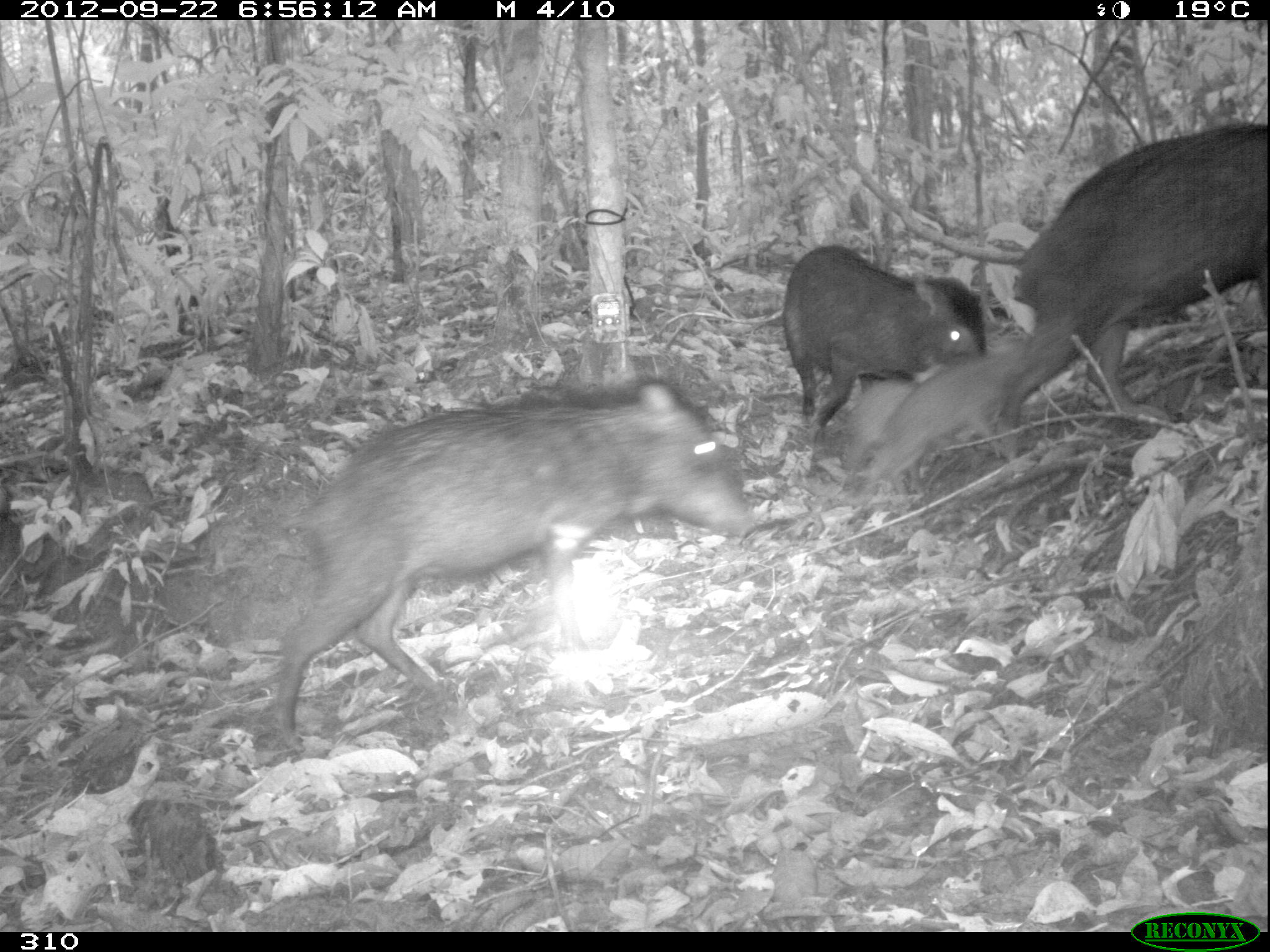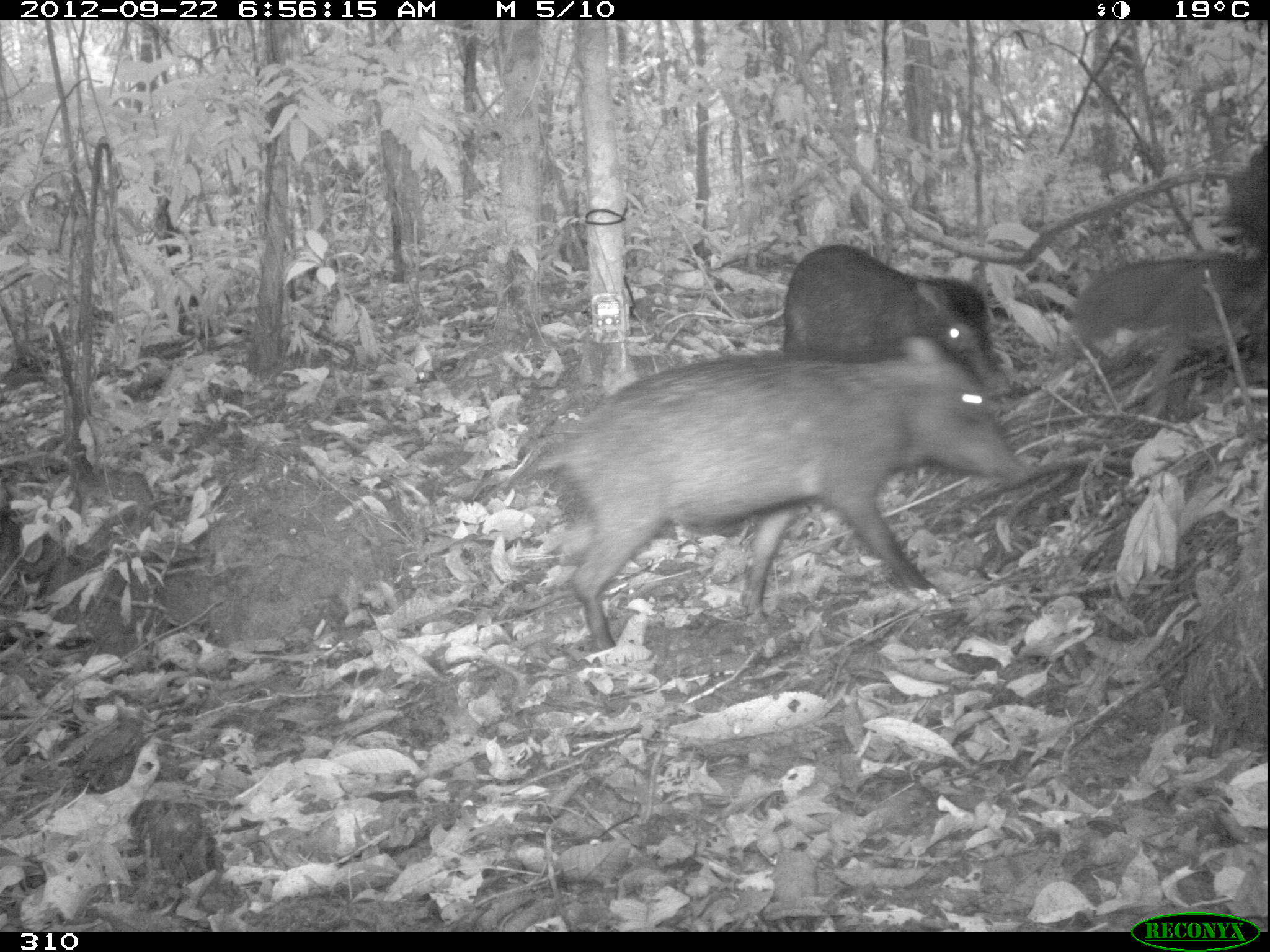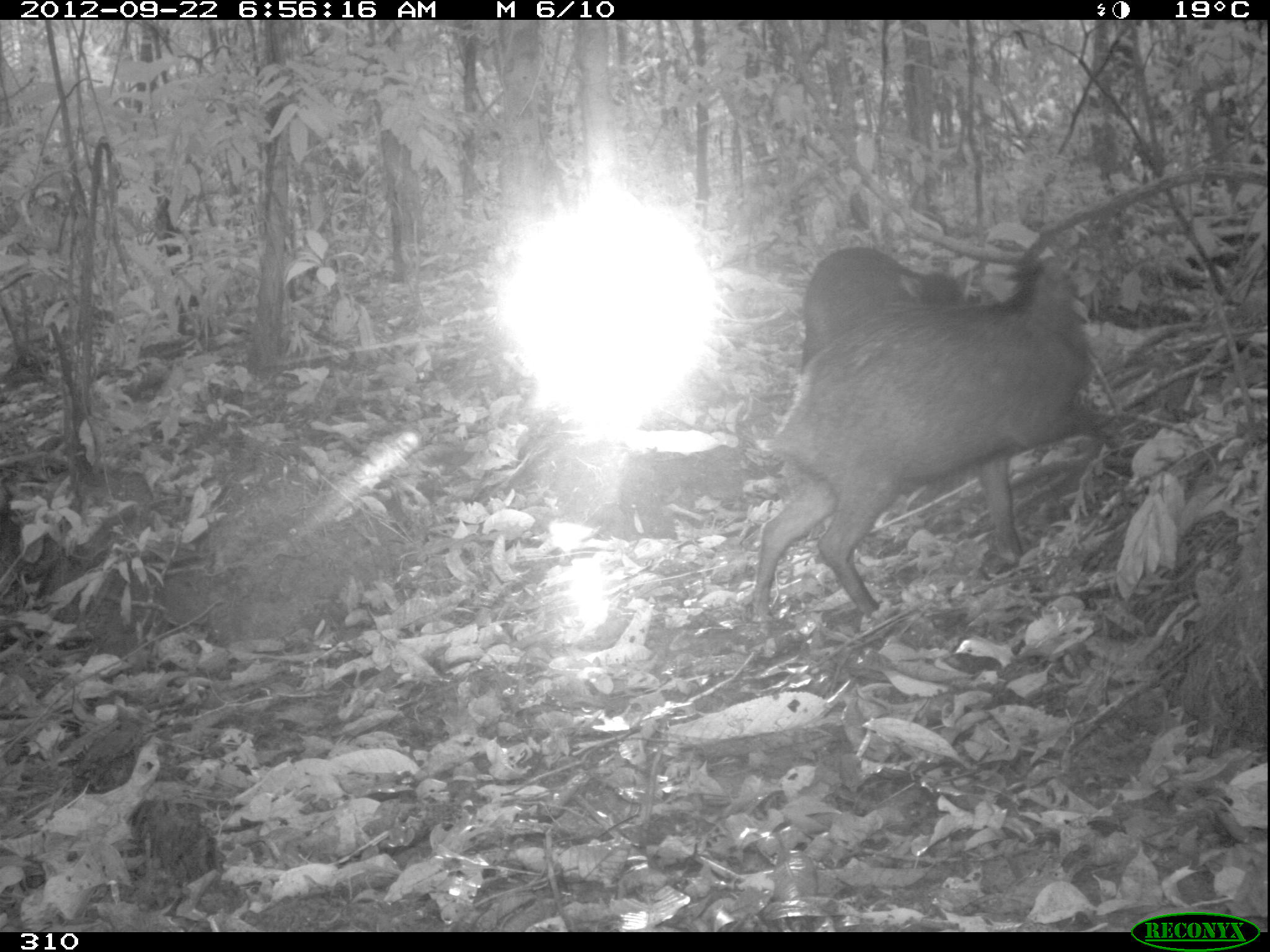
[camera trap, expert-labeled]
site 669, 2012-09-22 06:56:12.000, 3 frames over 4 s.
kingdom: Animalia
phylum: Chordata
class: Mammalia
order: Artiodactyla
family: Tayassuidae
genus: Tayassu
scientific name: Tayassu pecari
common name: white-lipped peccary